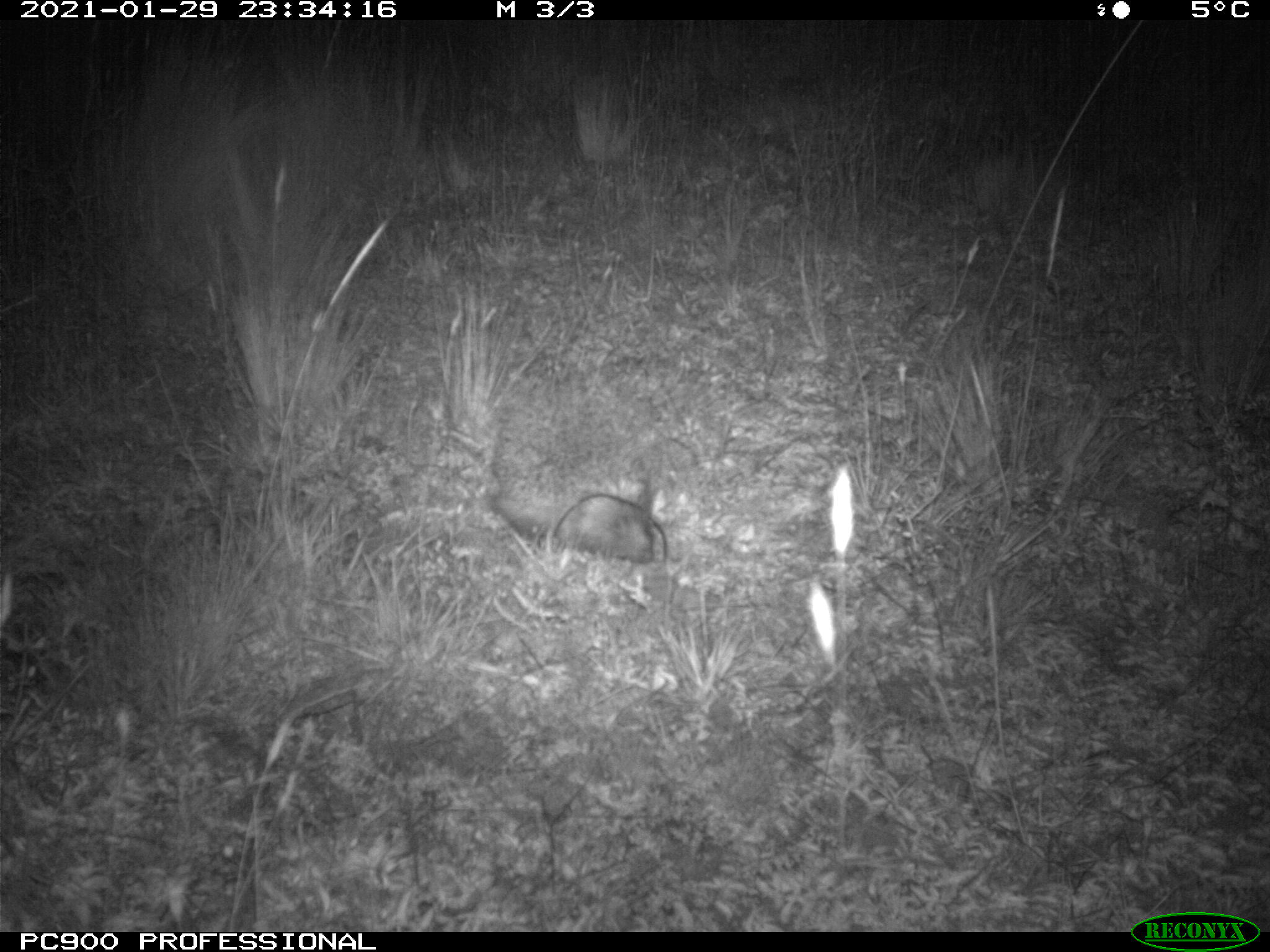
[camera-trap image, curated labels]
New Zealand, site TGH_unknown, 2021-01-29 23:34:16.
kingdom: Animalia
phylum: Chordata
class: Mammalia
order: Eulipotyphla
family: Erinaceidae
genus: Erinaceus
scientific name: Erinaceus europaeus europaeus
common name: european hedgehog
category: hedgehog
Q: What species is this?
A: Hedgehog (european hedgehog) (Erinaceus europaeus europaeus).